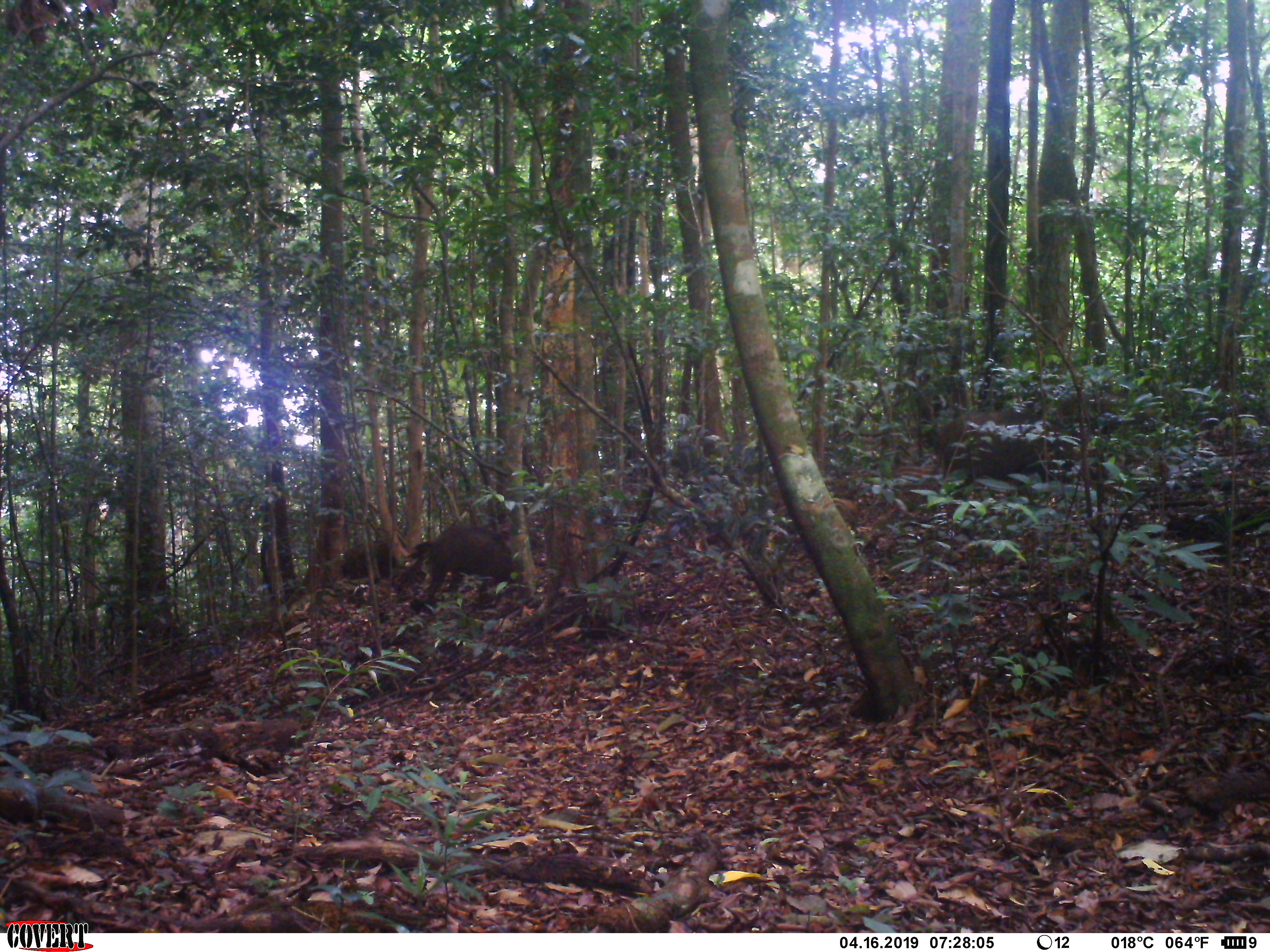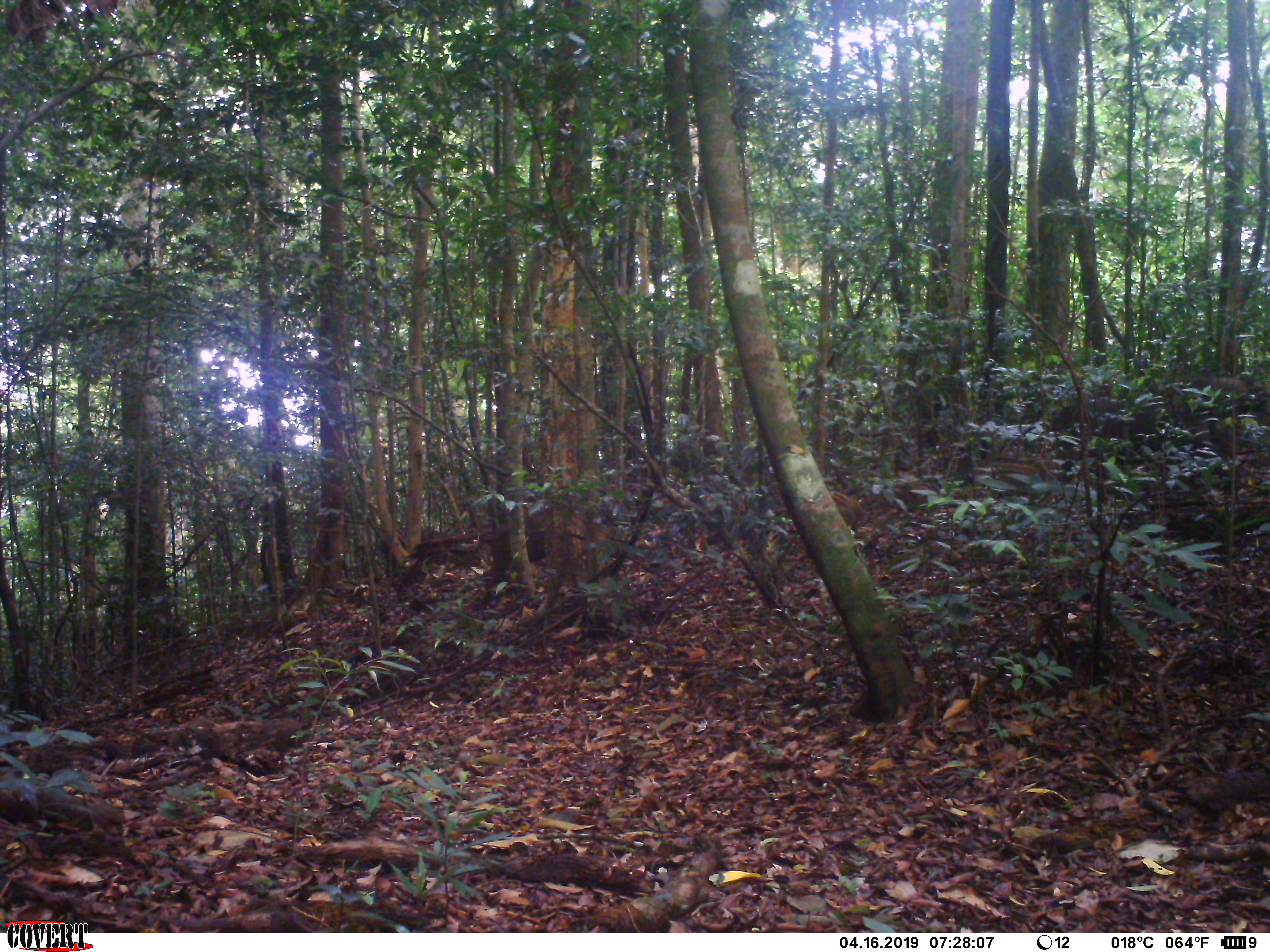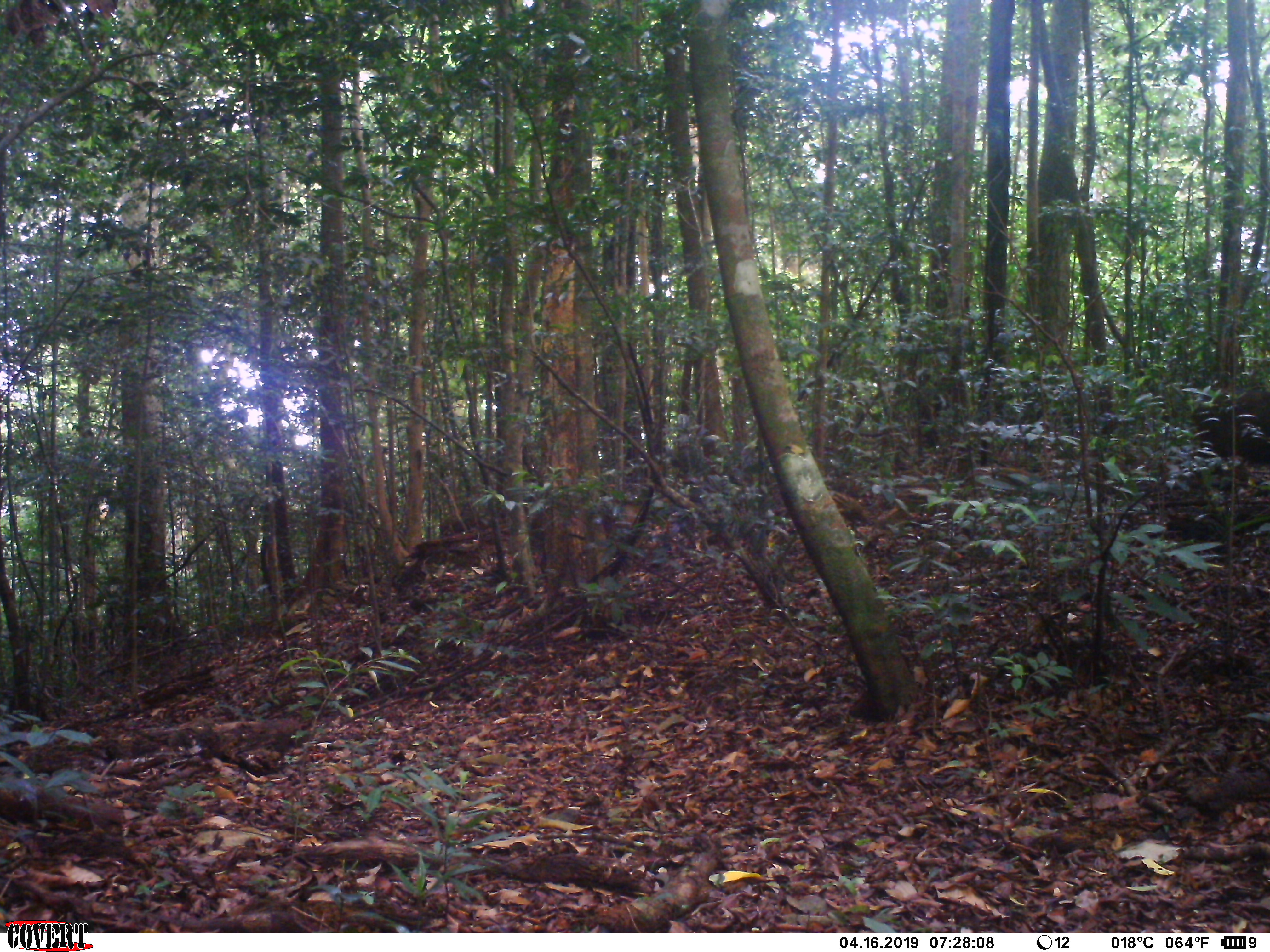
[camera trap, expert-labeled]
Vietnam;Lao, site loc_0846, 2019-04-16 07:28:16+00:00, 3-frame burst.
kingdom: Animalia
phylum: Chordata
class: Mammalia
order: Artiodactyla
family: Suidae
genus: Sus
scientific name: Sus scrofa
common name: eurasian wild pig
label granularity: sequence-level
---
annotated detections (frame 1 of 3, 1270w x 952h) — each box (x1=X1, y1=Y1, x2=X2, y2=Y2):
eurasian wild pig: (x1=934, y1=410, x2=1113, y2=517); (x1=428, y1=523, x2=517, y2=605); (x1=342, y1=540, x2=395, y2=579)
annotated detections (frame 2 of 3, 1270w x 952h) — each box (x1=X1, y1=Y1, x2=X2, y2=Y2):
eurasian wild pig: (x1=478, y1=501, x2=618, y2=619); (x1=1132, y1=376, x2=1270, y2=482); (x1=1049, y1=400, x2=1126, y2=483)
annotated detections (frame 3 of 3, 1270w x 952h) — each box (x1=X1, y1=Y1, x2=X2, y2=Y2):
eurasian wild pig: (x1=1193, y1=388, x2=1270, y2=464)